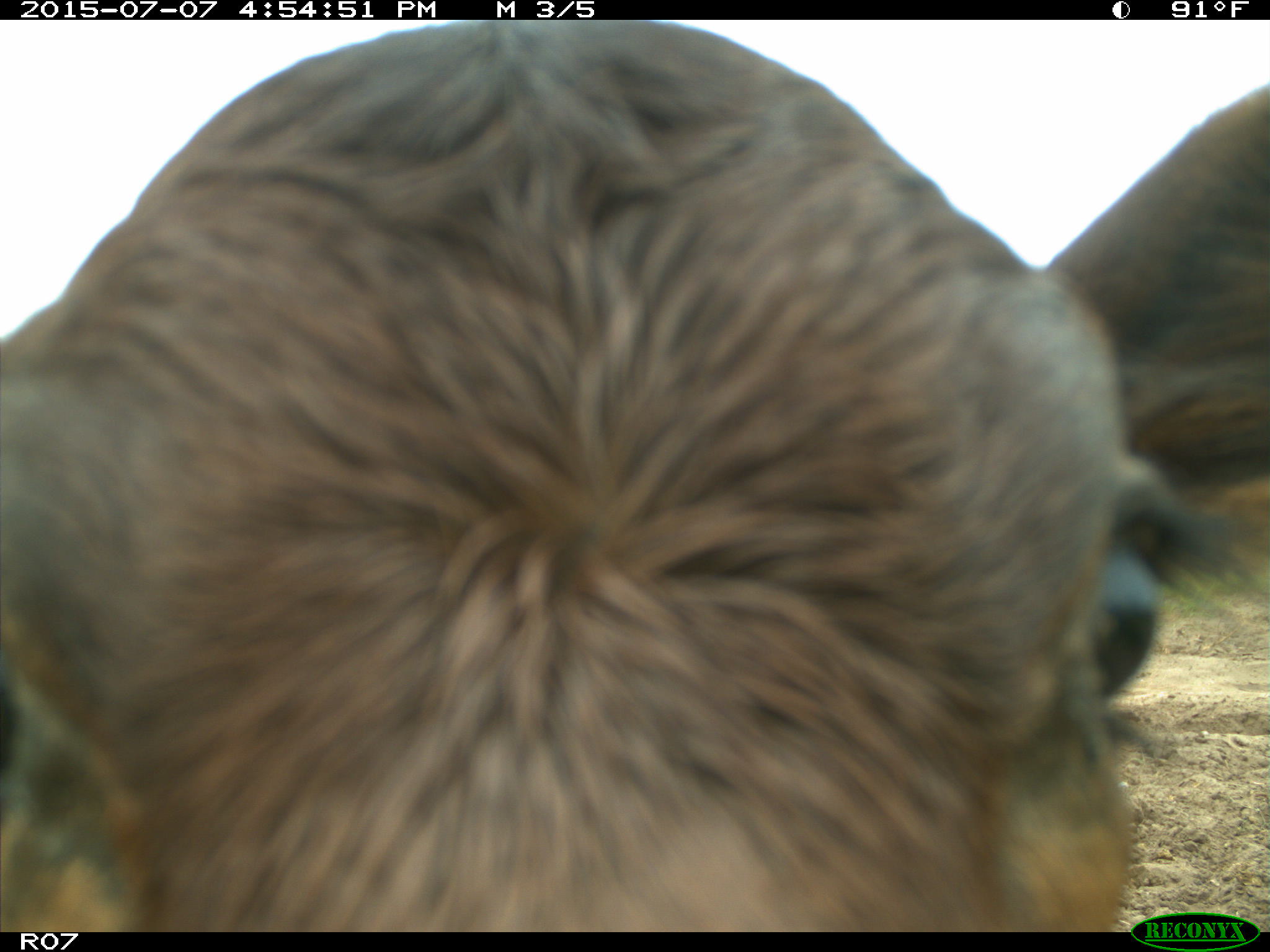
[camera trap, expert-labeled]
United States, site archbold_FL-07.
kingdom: Animalia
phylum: Chordata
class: Mammalia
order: Artiodactyla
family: Bovidae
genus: Bos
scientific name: Bos taurus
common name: domestic cow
Bos taurus (domestic cow).